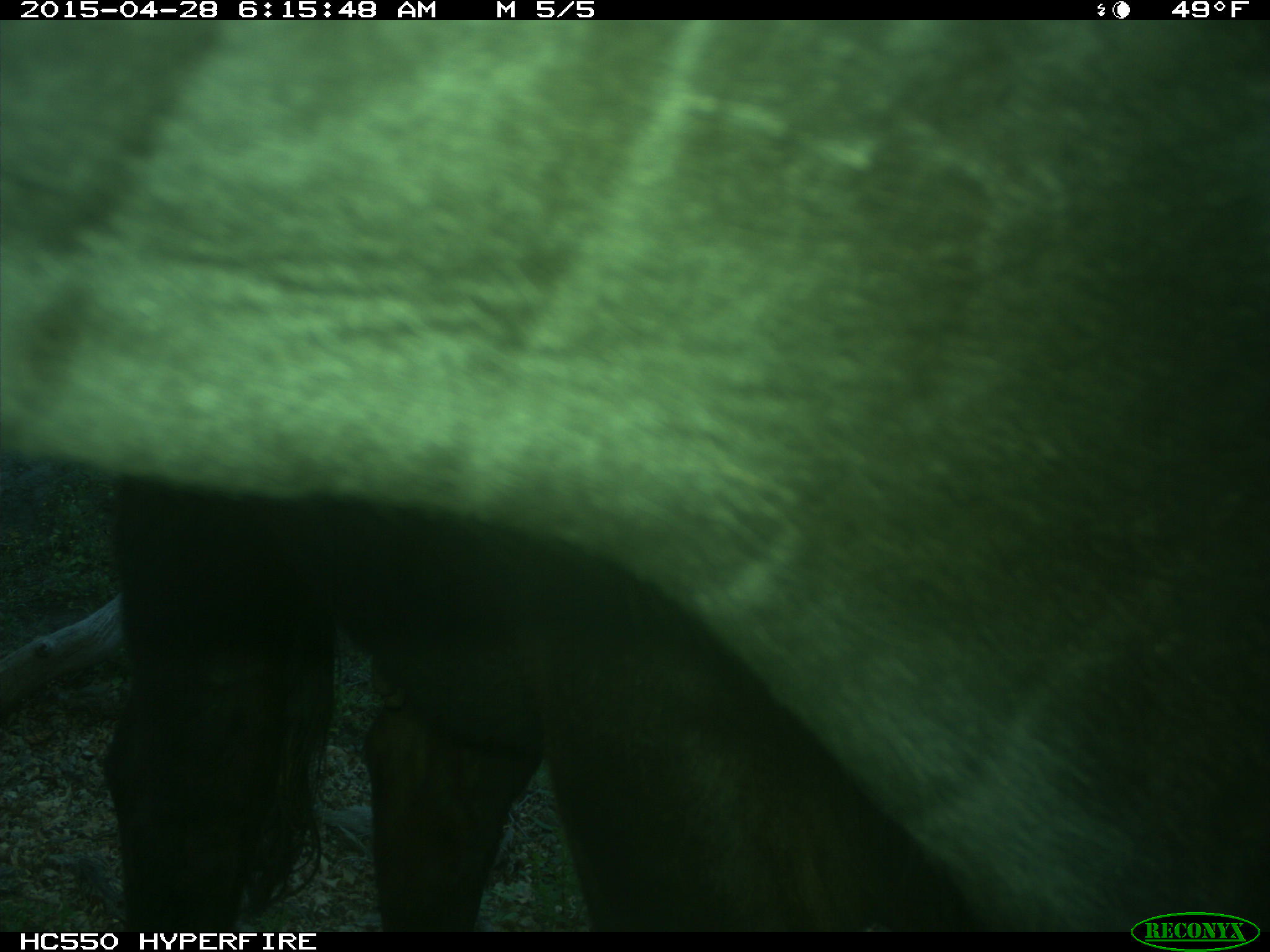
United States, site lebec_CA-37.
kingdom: Animalia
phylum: Chordata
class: Mammalia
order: Artiodactyla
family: Bovidae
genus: Bos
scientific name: Bos taurus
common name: domestic cow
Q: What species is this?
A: Bos taurus (domestic cow).